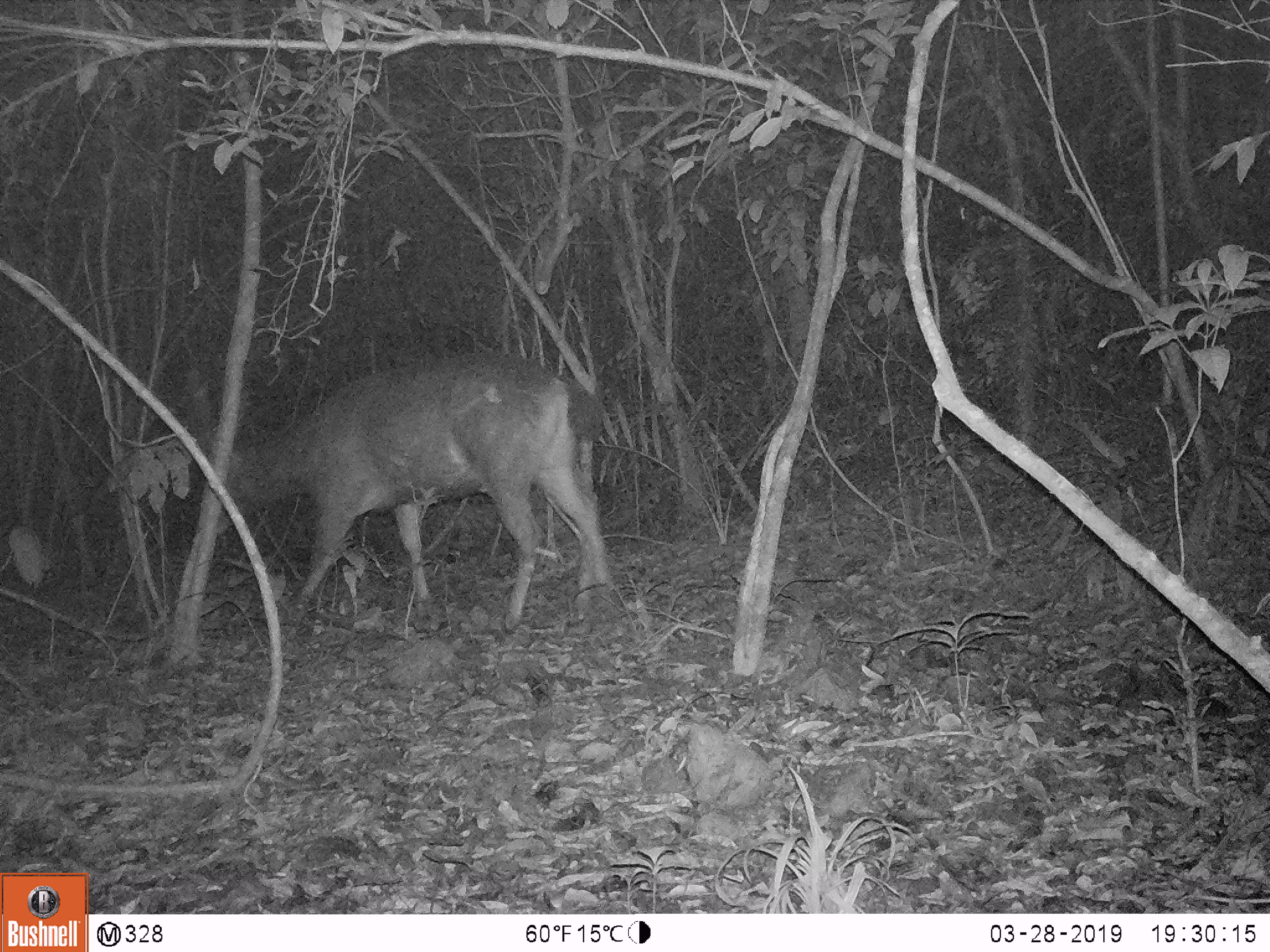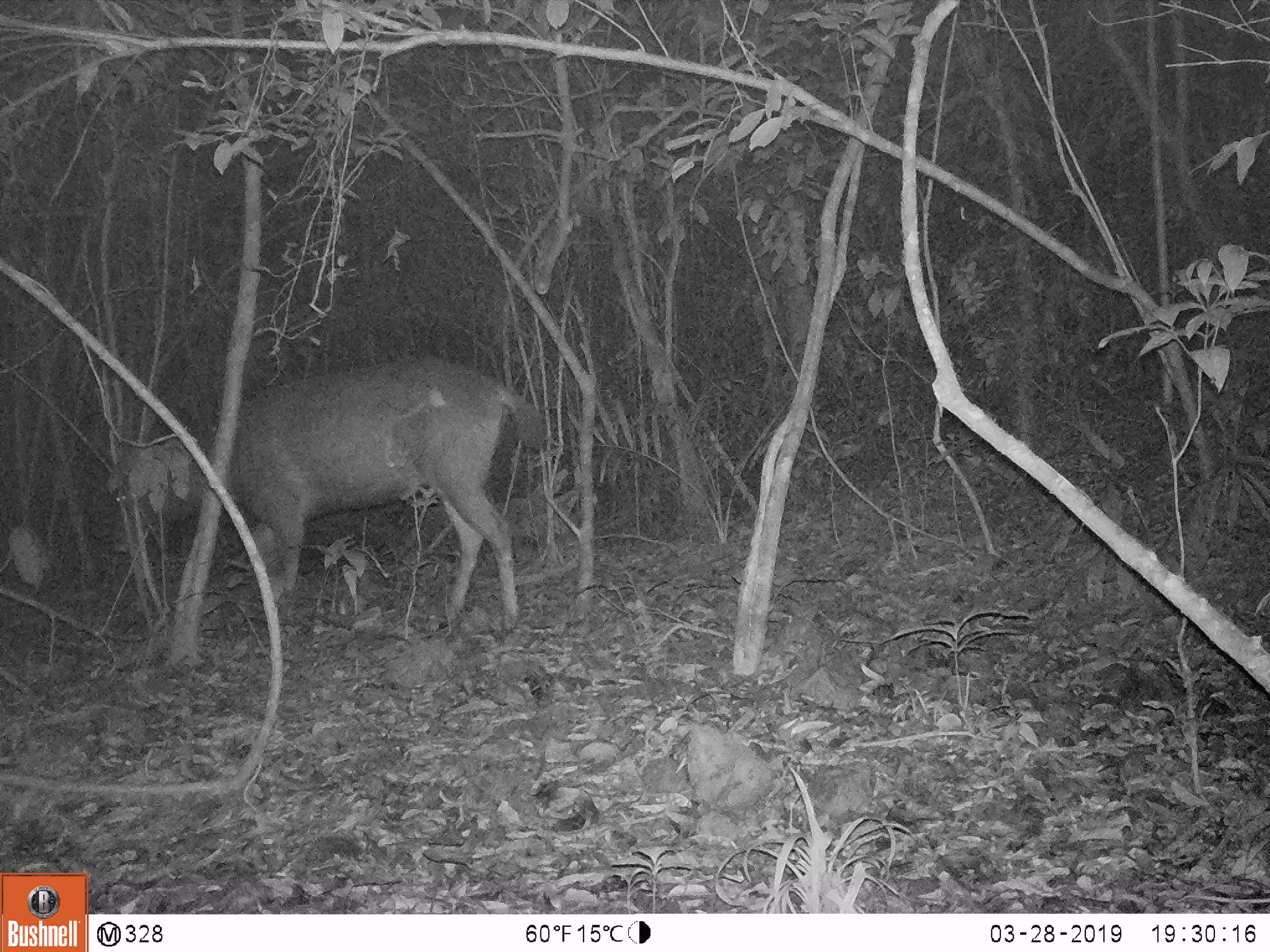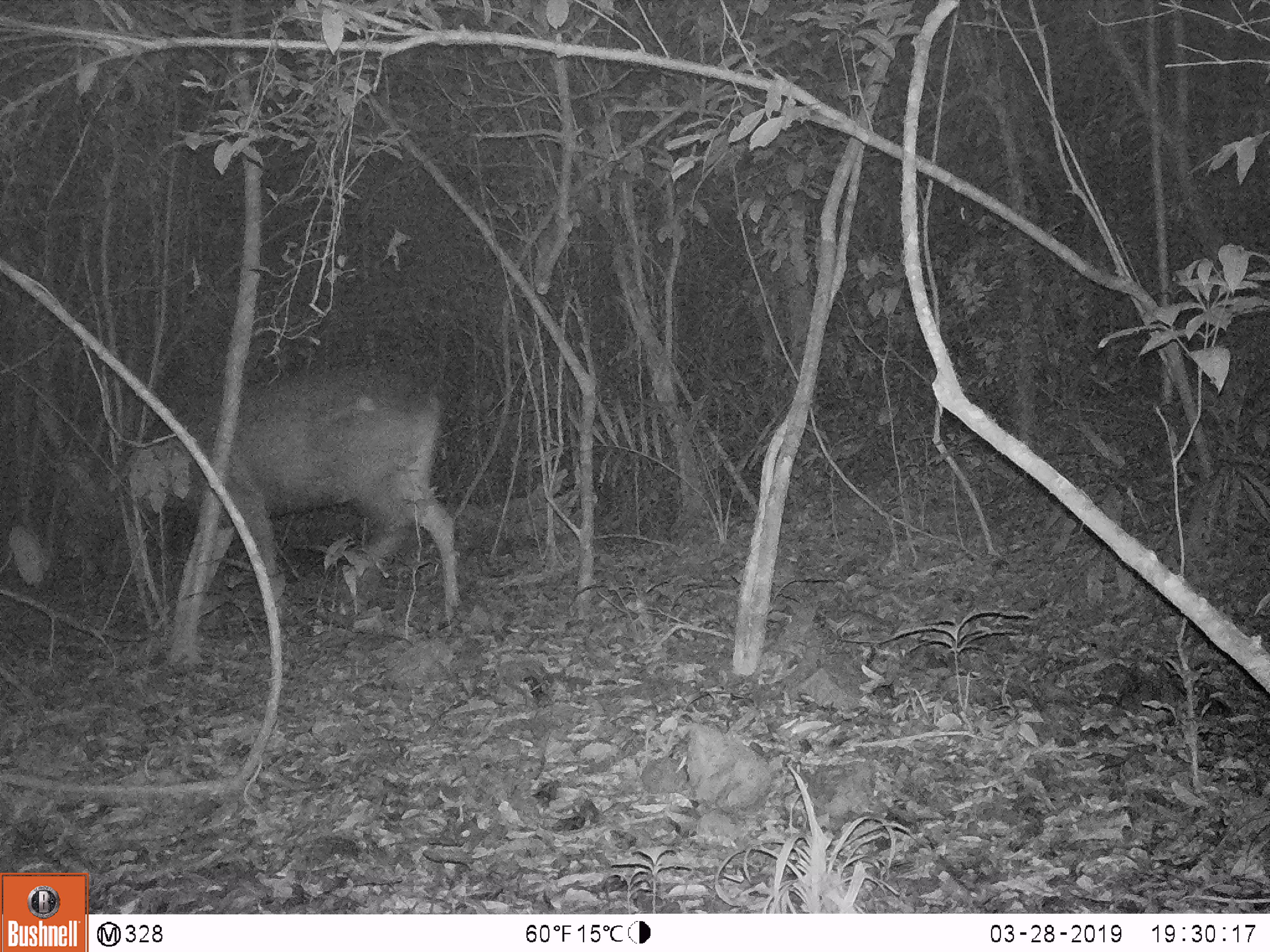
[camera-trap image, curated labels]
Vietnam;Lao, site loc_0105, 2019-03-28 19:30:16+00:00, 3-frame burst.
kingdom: Animalia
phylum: Chordata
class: Mammalia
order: Artiodactyla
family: Cervidae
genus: Rusa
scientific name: Rusa unicolor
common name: sambar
Sambar (Rusa unicolor). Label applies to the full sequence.